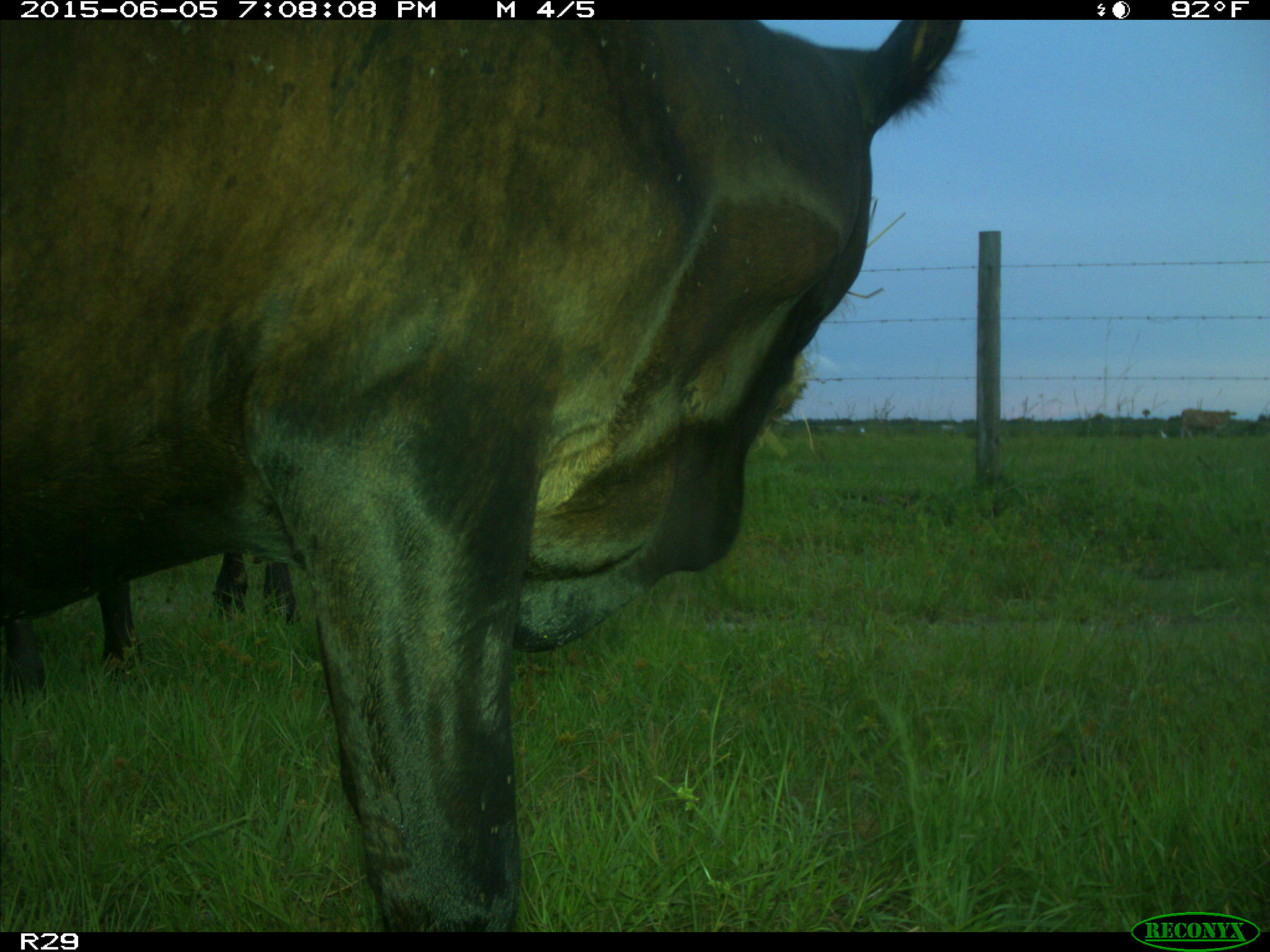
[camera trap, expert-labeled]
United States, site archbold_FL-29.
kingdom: Animalia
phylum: Chordata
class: Mammalia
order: Artiodactyla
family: Bovidae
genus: Bos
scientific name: Bos taurus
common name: domestic cow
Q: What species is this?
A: Bos taurus (domestic cow).